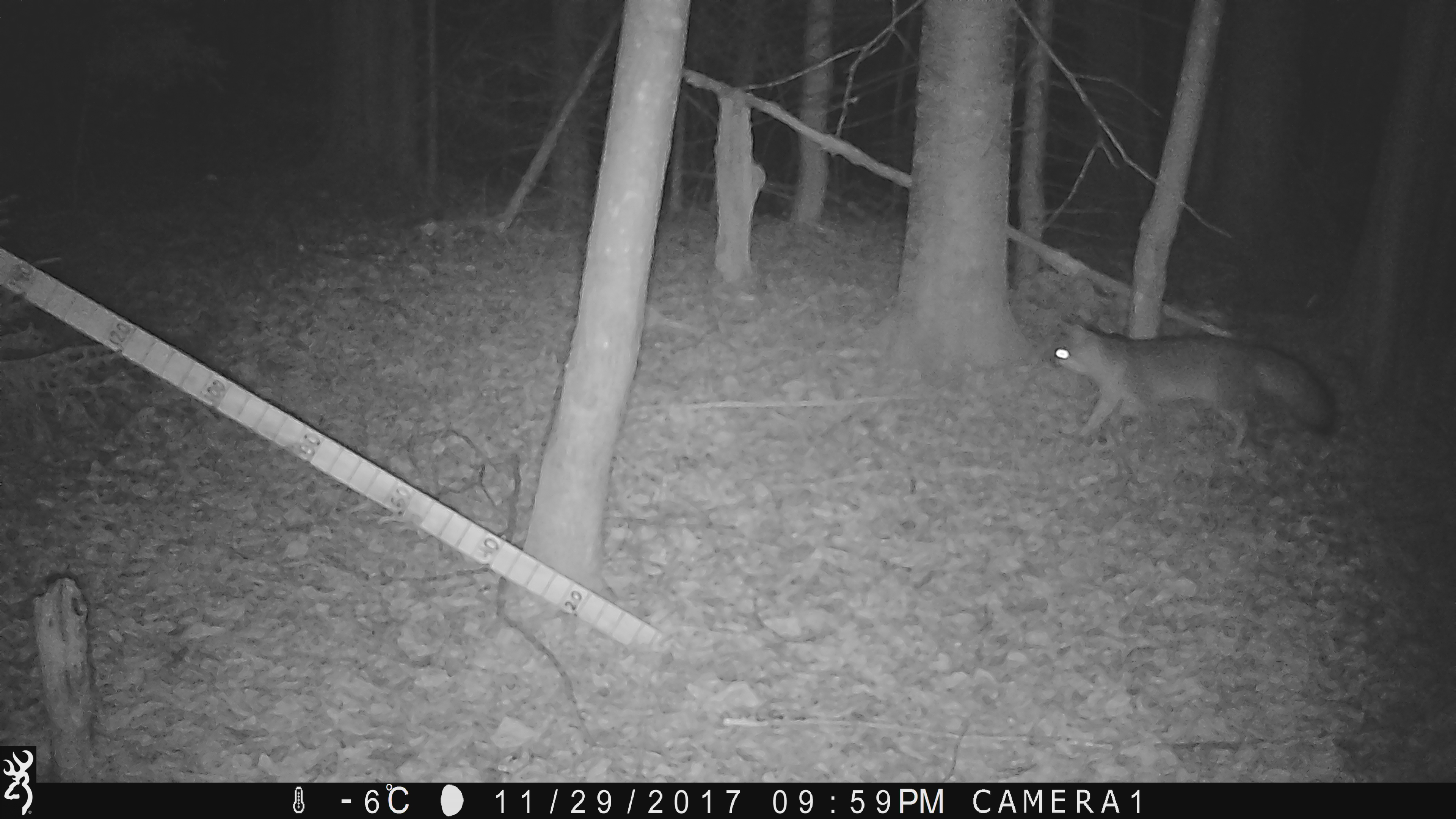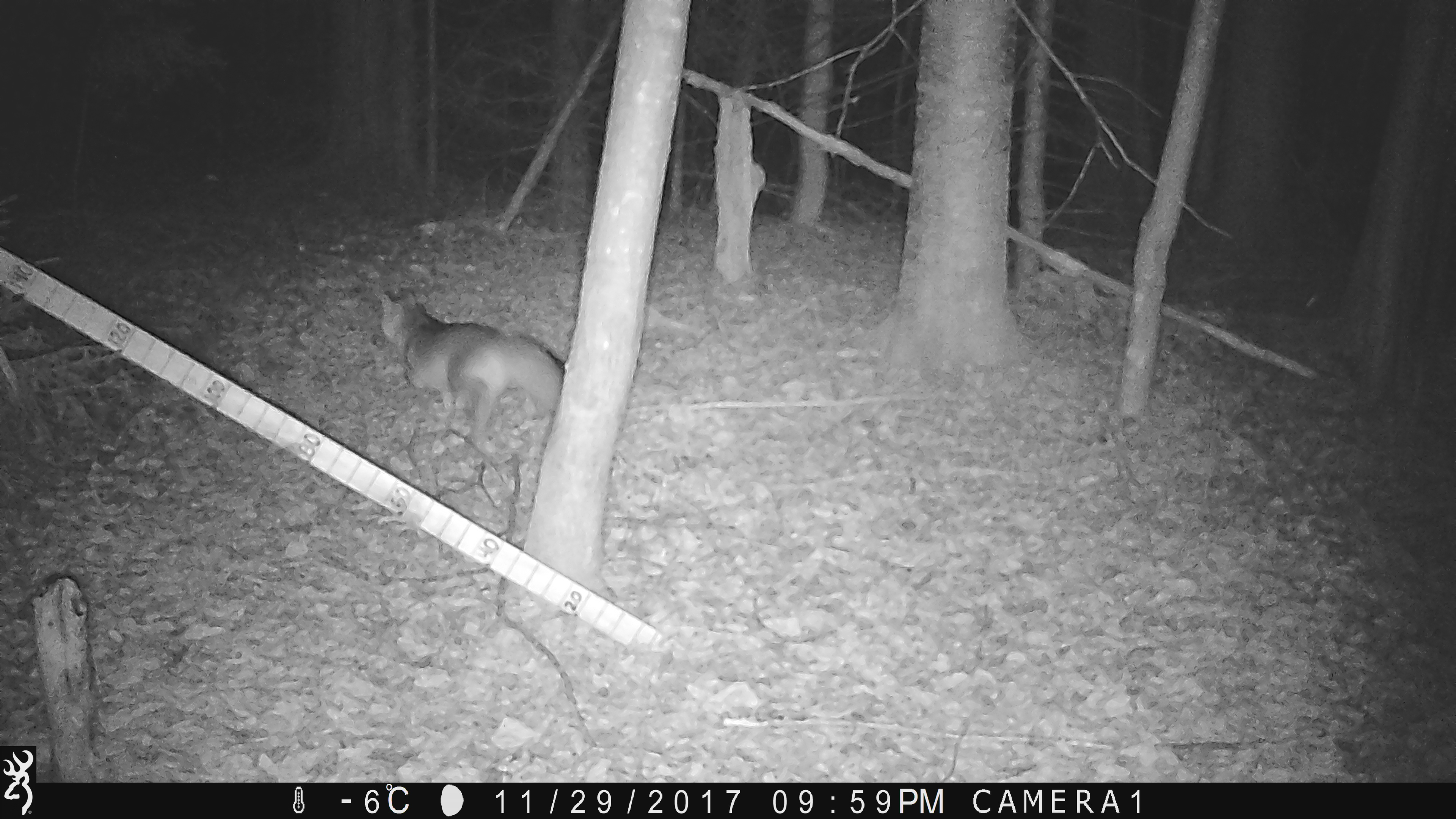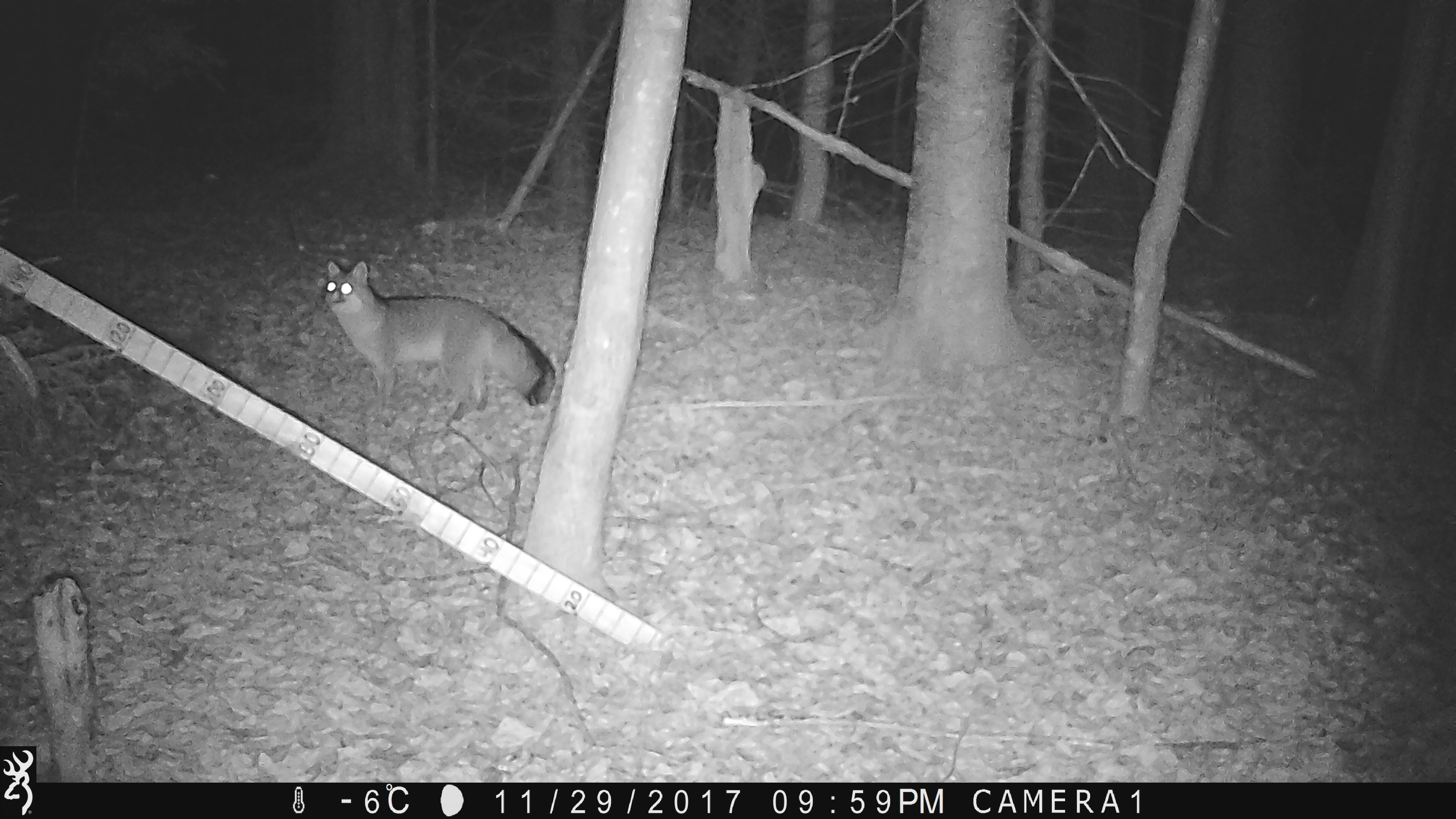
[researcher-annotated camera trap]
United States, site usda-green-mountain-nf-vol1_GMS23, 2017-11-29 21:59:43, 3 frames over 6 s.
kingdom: Animalia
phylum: Chordata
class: Mammalia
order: Carnivora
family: Canidae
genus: Urocyon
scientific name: Urocyon cinereoargenteus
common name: gray fox